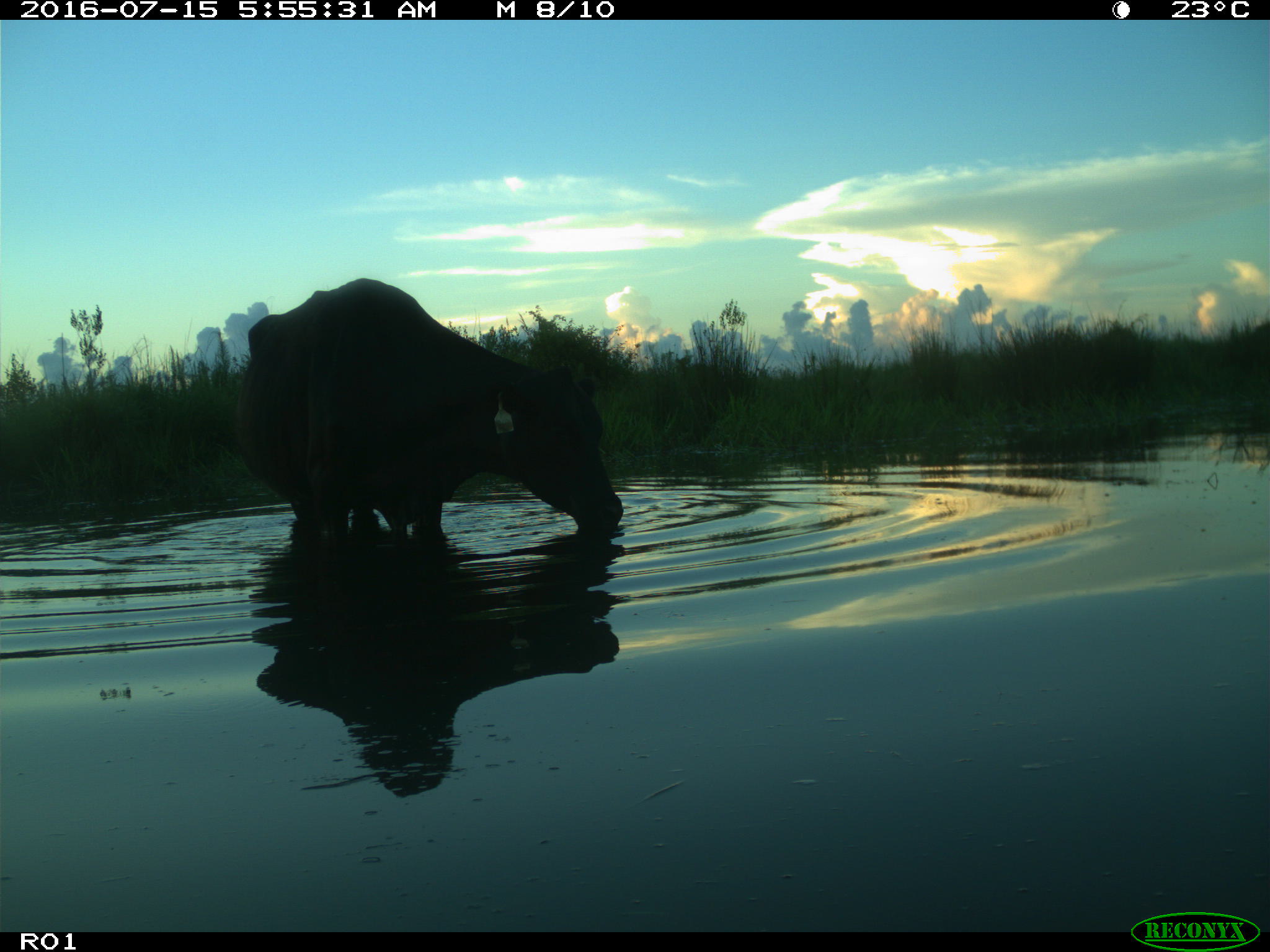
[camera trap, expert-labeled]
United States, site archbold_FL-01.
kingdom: Animalia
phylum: Chordata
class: Mammalia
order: Artiodactyla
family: Bovidae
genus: Bos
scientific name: Bos taurus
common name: domestic cow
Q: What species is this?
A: Bos taurus (domestic cow).